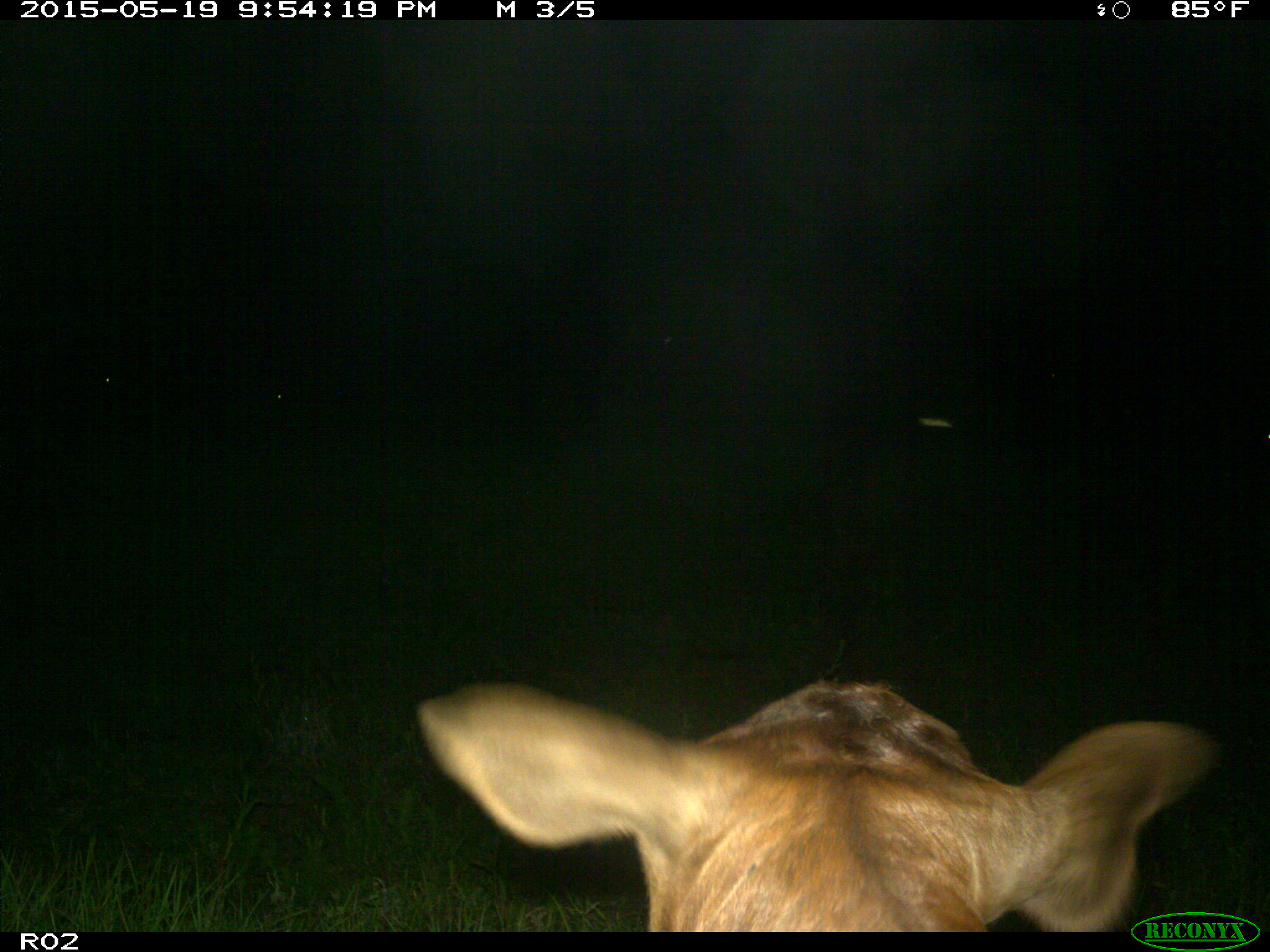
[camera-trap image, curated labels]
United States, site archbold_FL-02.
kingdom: Animalia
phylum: Chordata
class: Mammalia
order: Artiodactyla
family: Bovidae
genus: Bos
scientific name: Bos taurus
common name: domestic cow